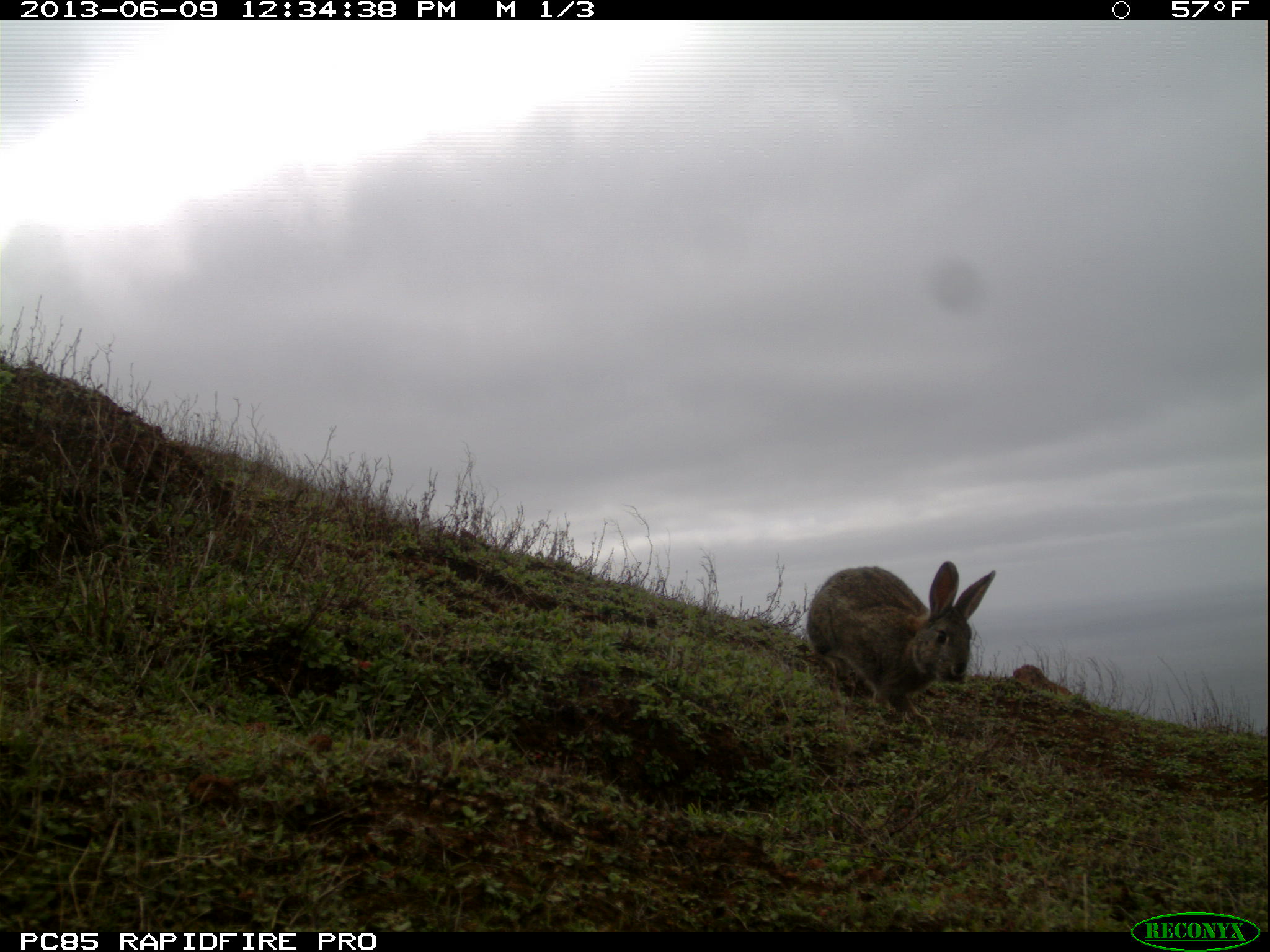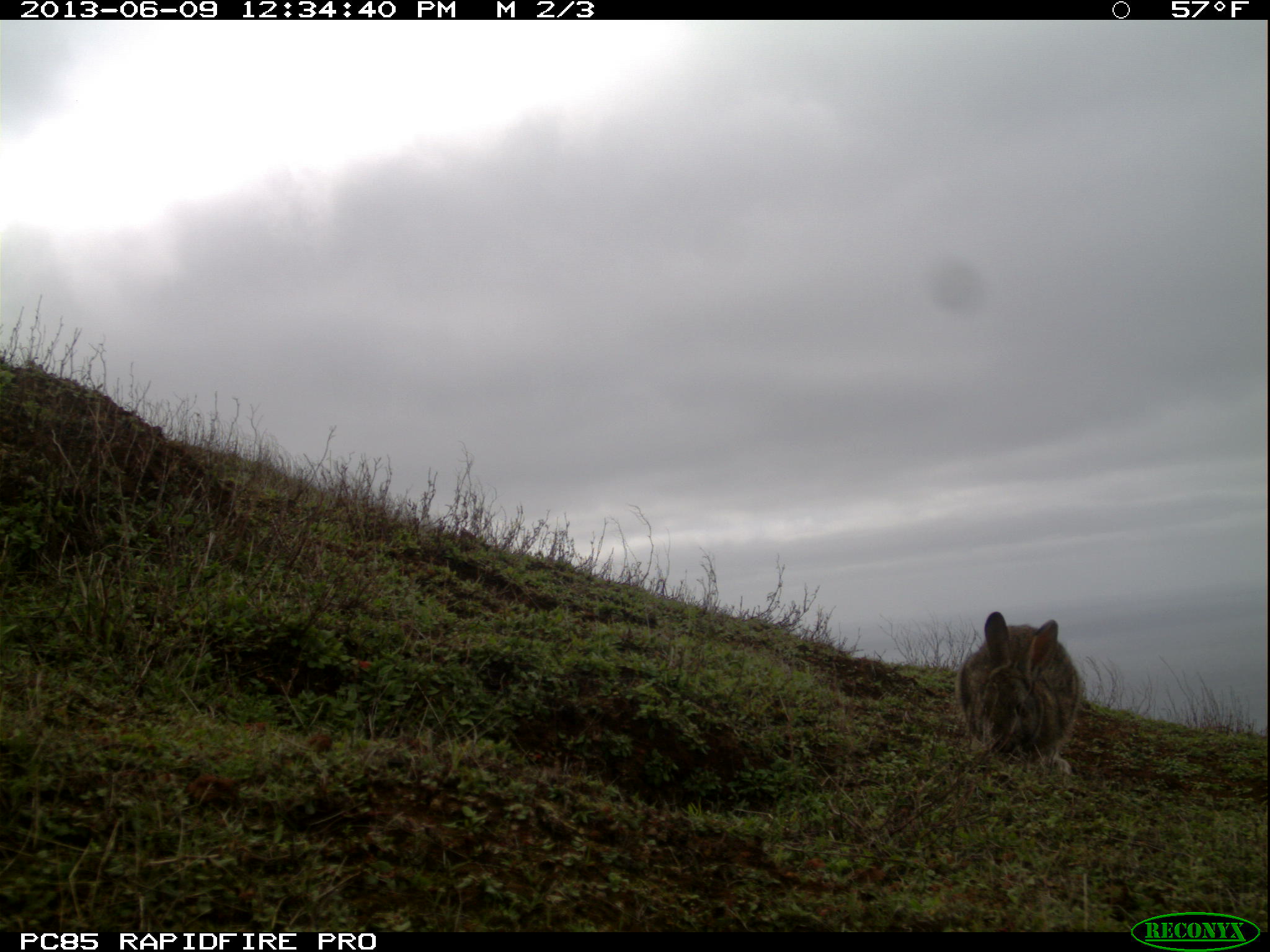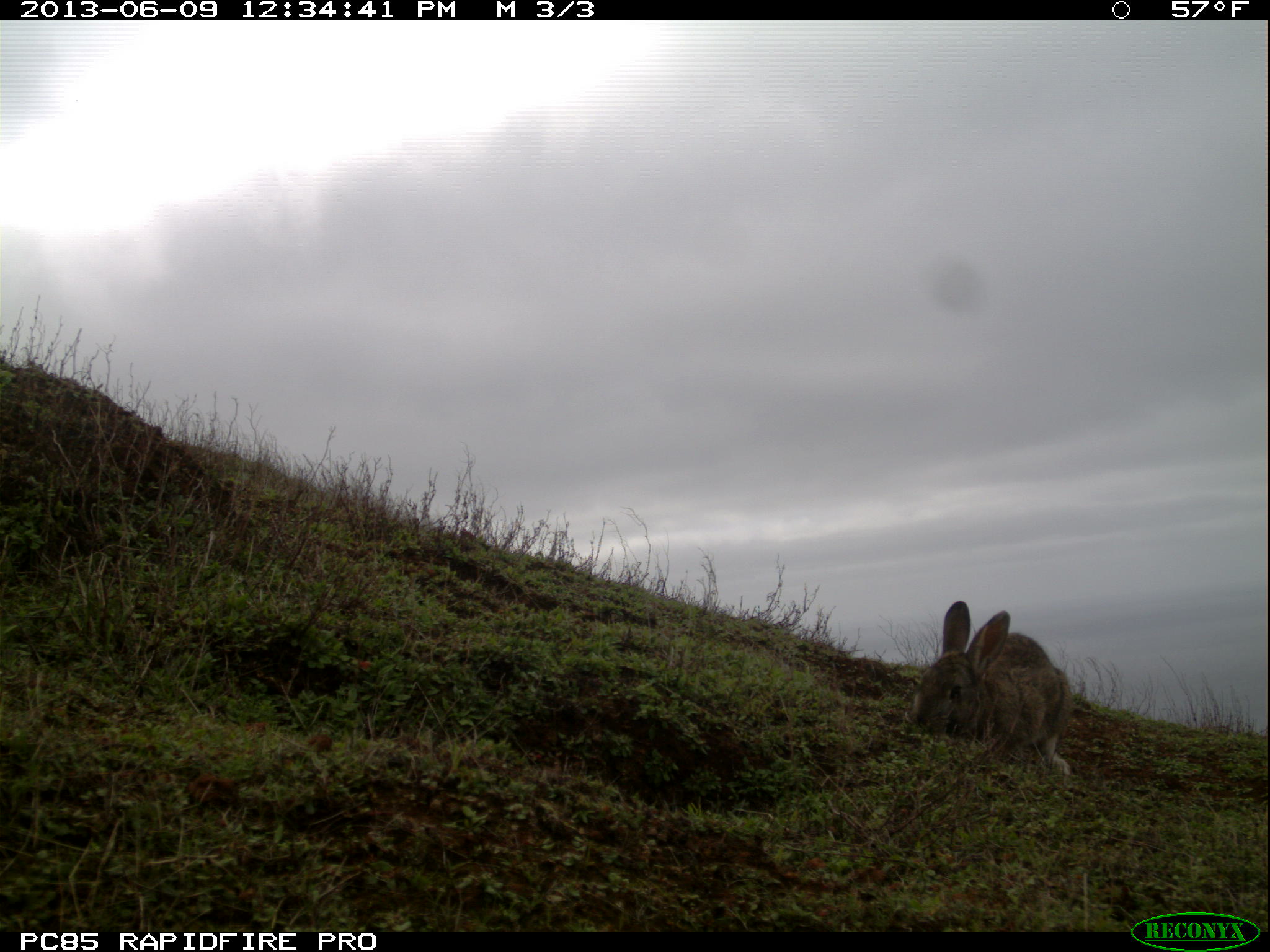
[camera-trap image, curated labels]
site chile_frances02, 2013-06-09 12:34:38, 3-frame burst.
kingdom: Animalia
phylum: Chordata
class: Mammalia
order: Lagomorpha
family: Leporidae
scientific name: Leporidae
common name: rabbits and hares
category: rabbit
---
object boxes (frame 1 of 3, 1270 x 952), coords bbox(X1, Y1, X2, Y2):
rabbit: bbox(801, 558, 997, 722)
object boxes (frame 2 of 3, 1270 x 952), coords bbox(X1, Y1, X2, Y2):
rabbit: bbox(957, 613, 1085, 778)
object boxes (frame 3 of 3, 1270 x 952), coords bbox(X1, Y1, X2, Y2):
rabbit: bbox(905, 599, 1073, 786)